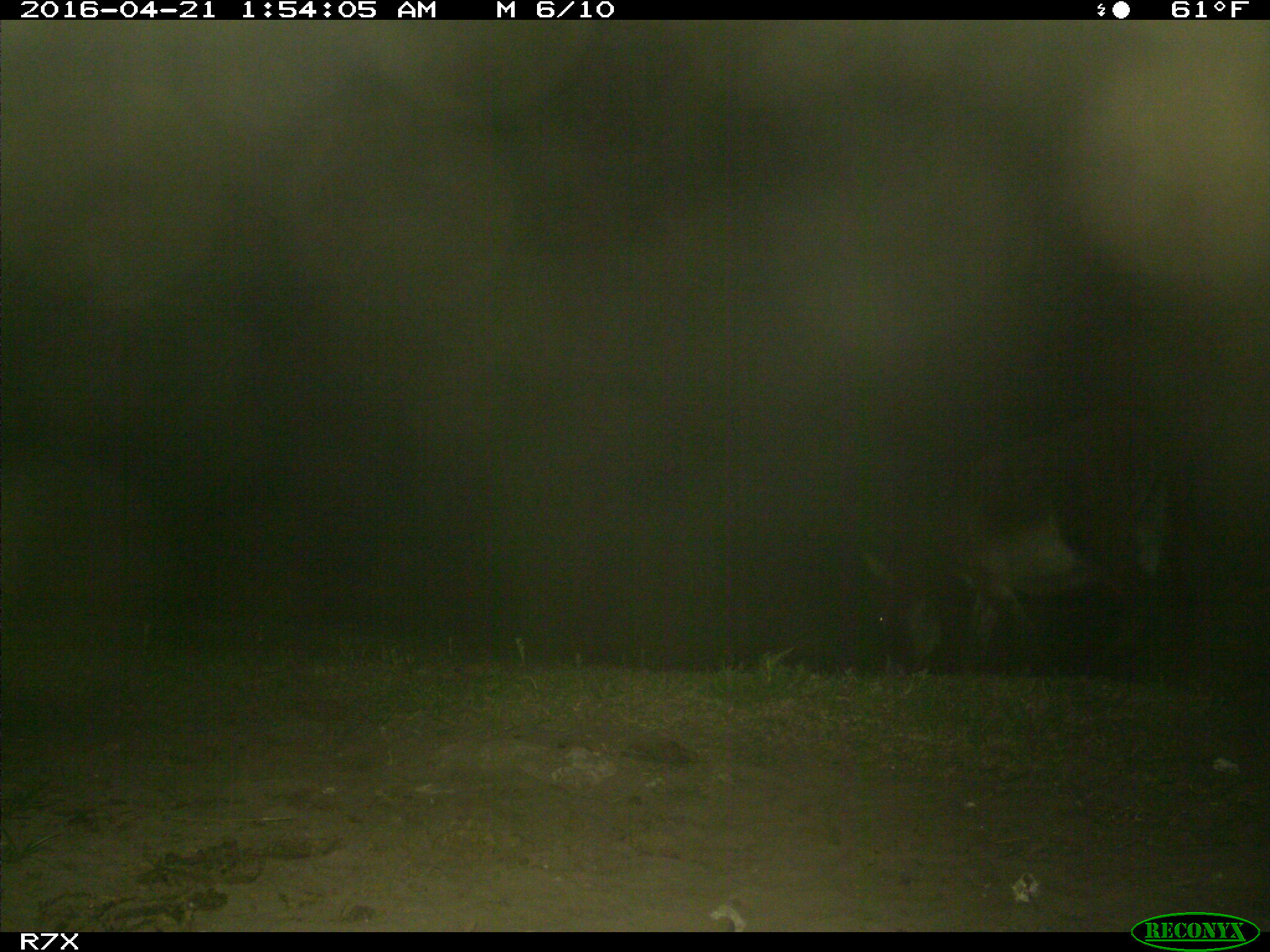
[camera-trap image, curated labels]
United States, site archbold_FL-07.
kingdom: Animalia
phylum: Chordata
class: Mammalia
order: Artiodactyla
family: Bovidae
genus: Bos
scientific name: Bos taurus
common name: domestic cow